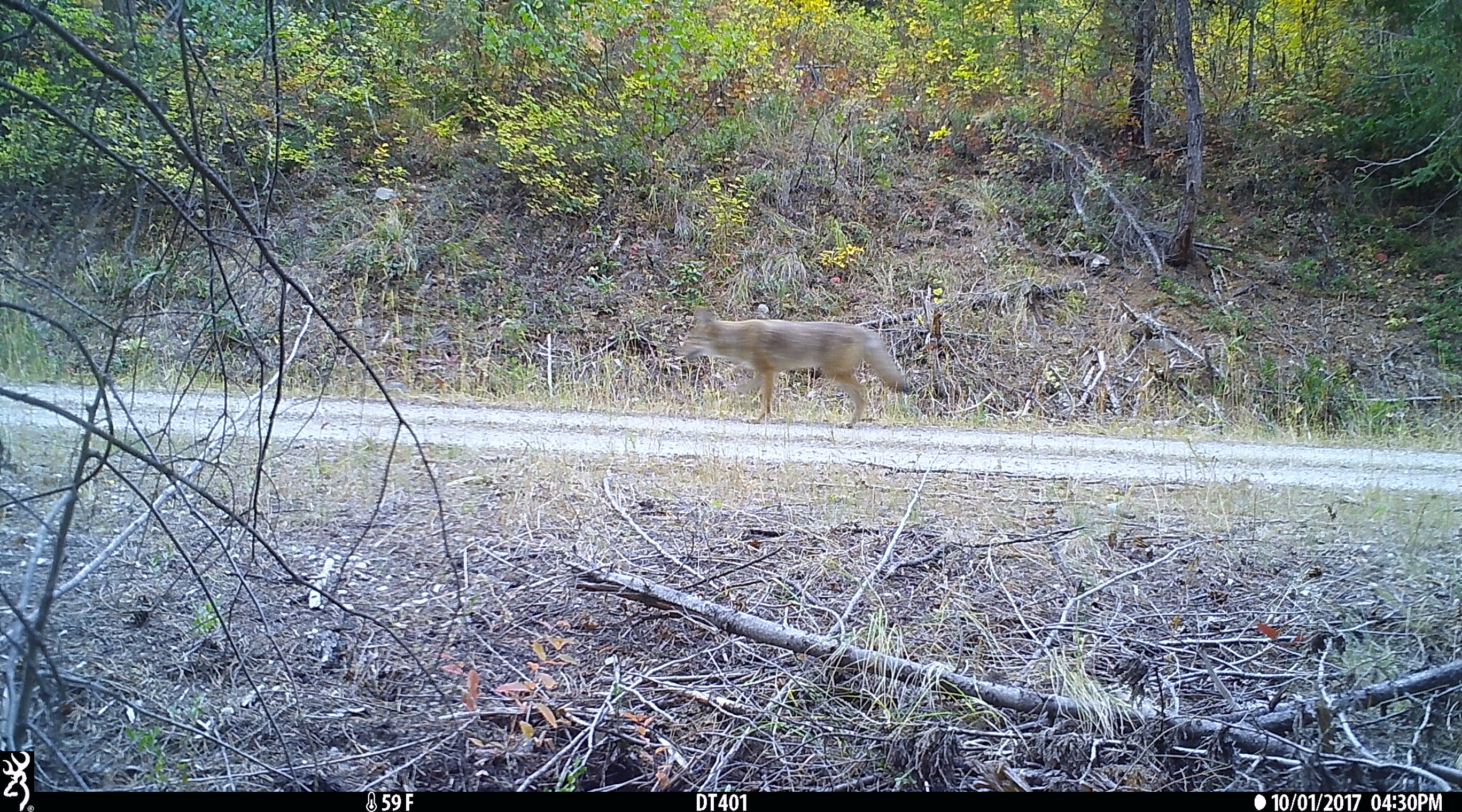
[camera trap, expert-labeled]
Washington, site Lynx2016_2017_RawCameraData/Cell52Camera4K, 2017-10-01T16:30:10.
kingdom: Animalia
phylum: Chordata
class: Mammalia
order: Carnivora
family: Canidae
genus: Canis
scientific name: Canis latrans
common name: coyote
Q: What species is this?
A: Canis latrans (coyote).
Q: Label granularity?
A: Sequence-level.